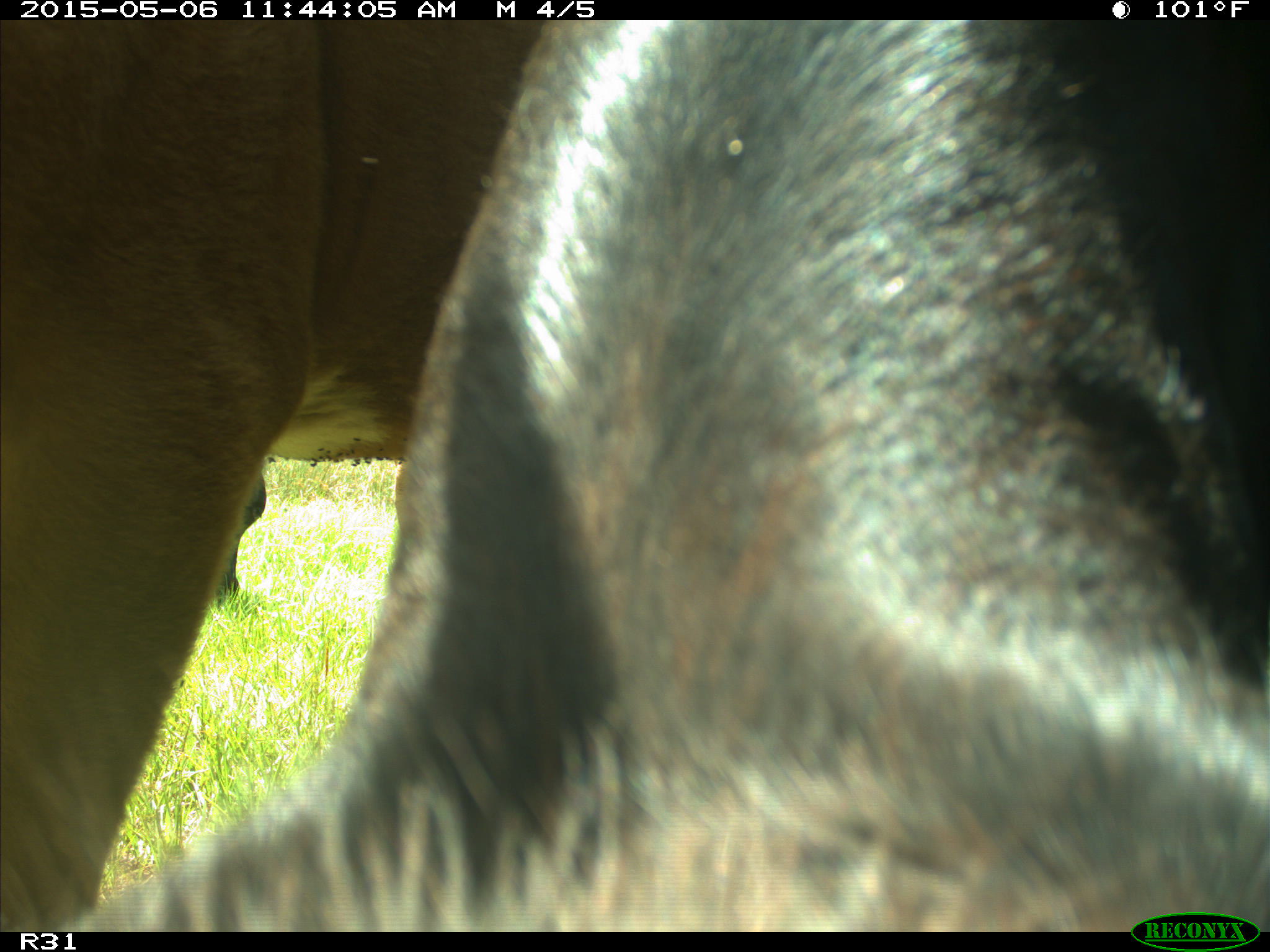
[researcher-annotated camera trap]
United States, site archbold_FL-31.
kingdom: Animalia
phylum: Chordata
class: Mammalia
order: Artiodactyla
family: Bovidae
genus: Bos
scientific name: Bos taurus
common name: domestic cow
Bos taurus (domestic cow).